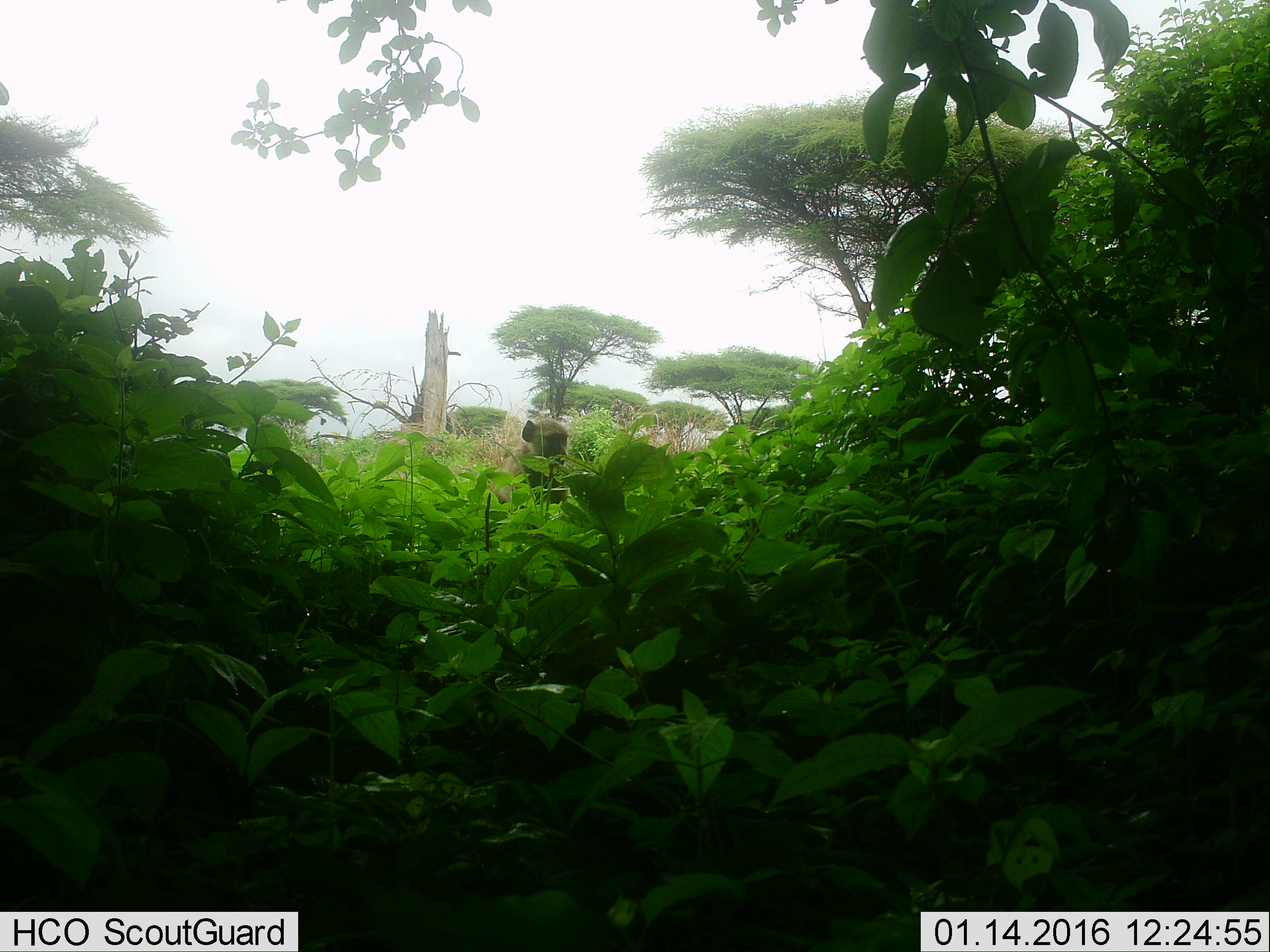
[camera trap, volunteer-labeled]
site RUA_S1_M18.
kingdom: Animalia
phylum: Chordata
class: Mammalia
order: Primates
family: Cercopithecidae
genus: Papio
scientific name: Papio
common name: baboon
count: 1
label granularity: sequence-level